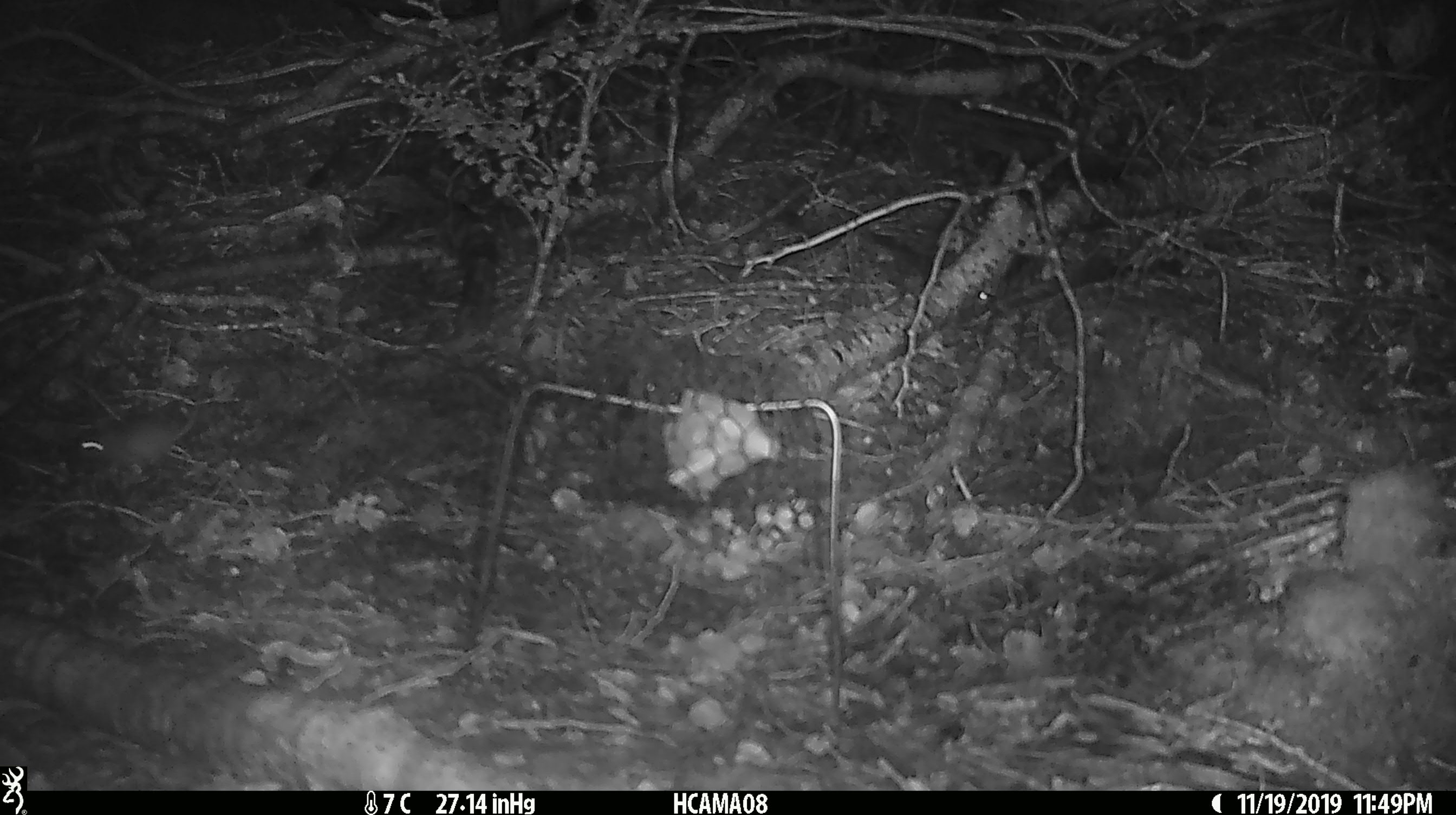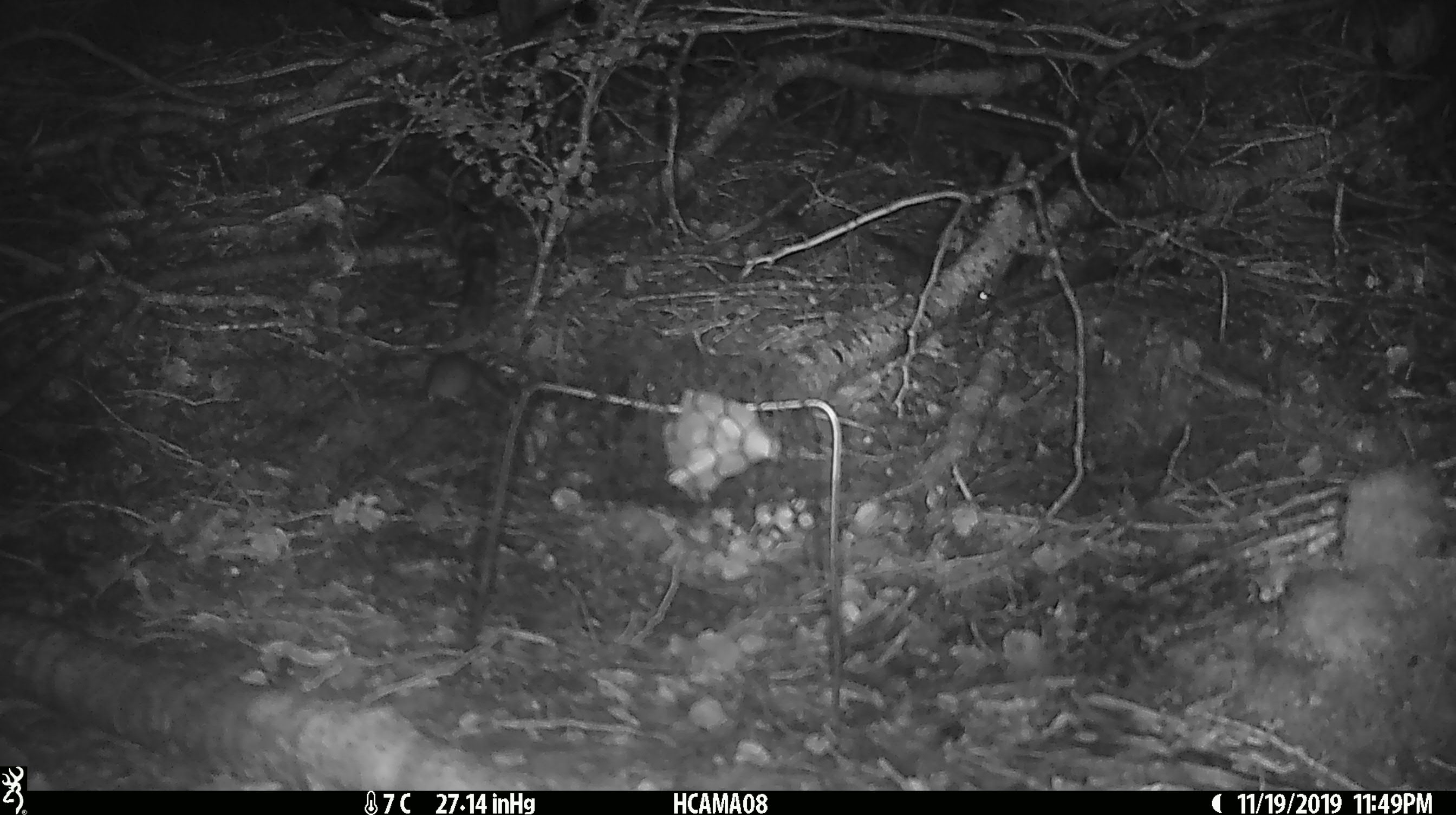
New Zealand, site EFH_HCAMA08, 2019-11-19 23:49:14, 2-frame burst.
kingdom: Animalia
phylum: Chordata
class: Mammalia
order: Rodentia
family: Muridae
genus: Mus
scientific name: Mus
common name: mouse